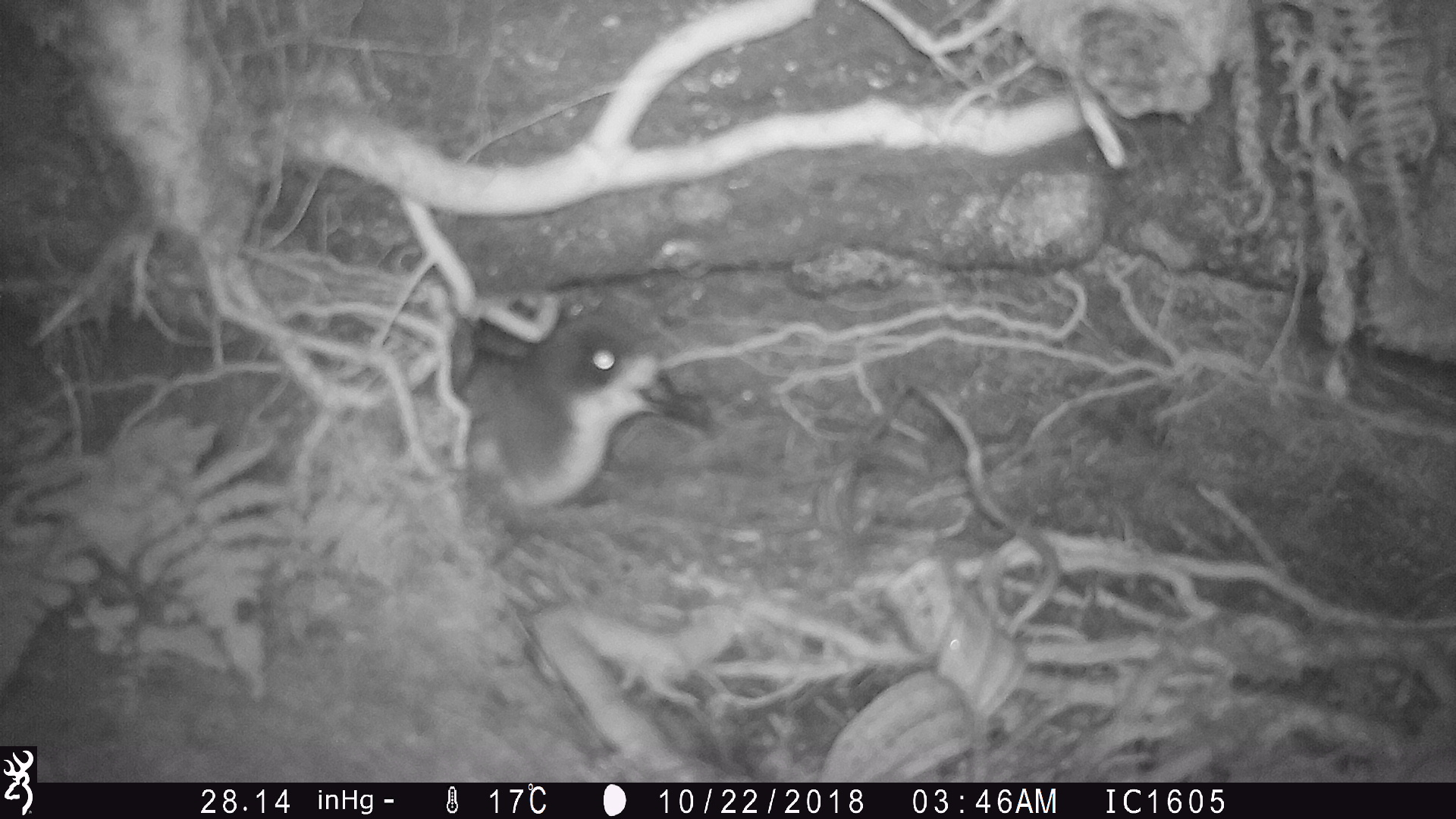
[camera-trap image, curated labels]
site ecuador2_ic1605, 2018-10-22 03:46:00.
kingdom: Animalia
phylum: Chordata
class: Aves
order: Procellariiformes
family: Procellariidae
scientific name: Procellariidae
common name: petrel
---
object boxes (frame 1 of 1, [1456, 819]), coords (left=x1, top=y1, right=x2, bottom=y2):
petrel: (left=416, top=287, right=723, bottom=507)